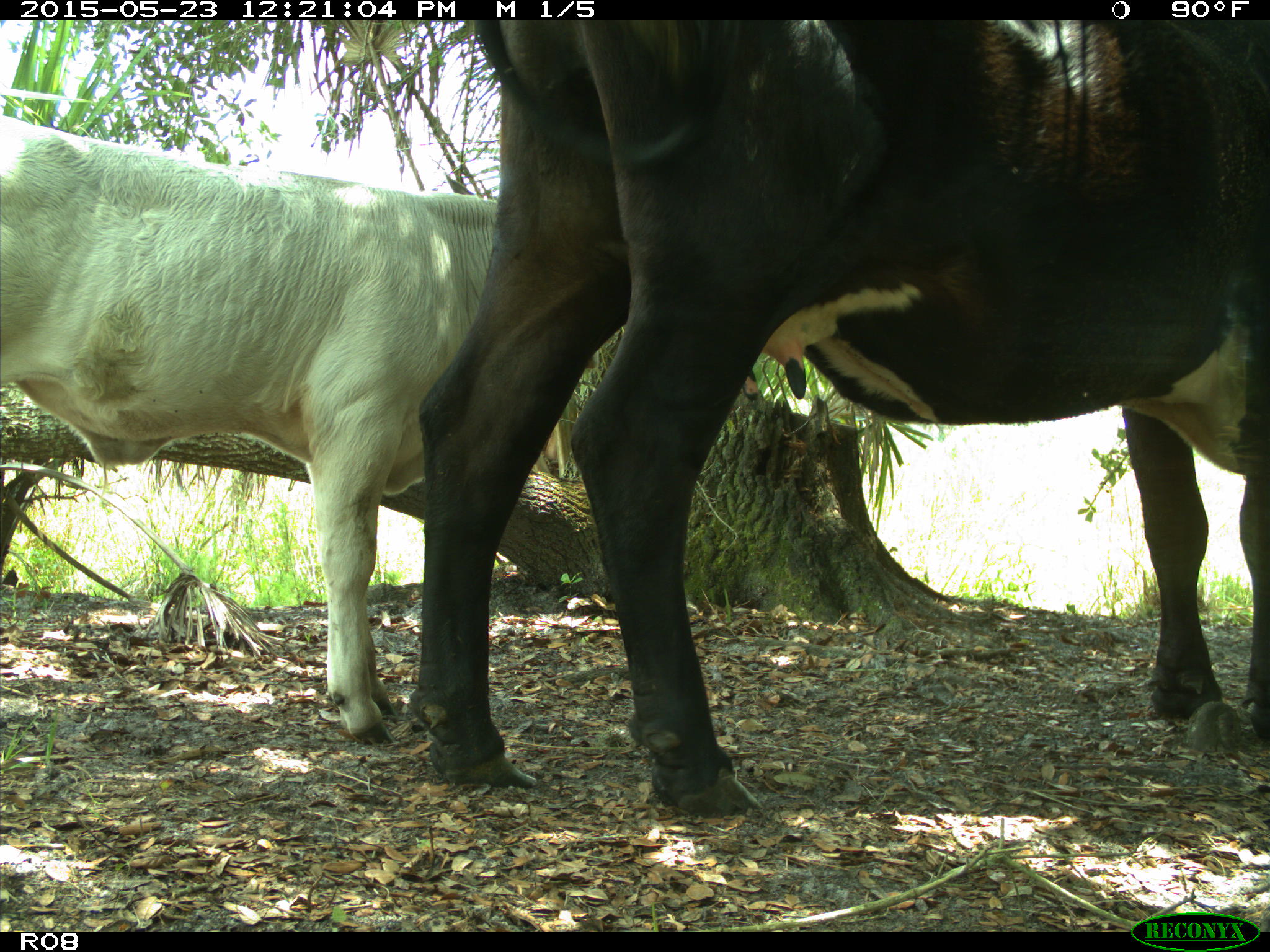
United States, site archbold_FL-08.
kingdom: Animalia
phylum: Chordata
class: Mammalia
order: Artiodactyla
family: Bovidae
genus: Bos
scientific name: Bos taurus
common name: domestic cow